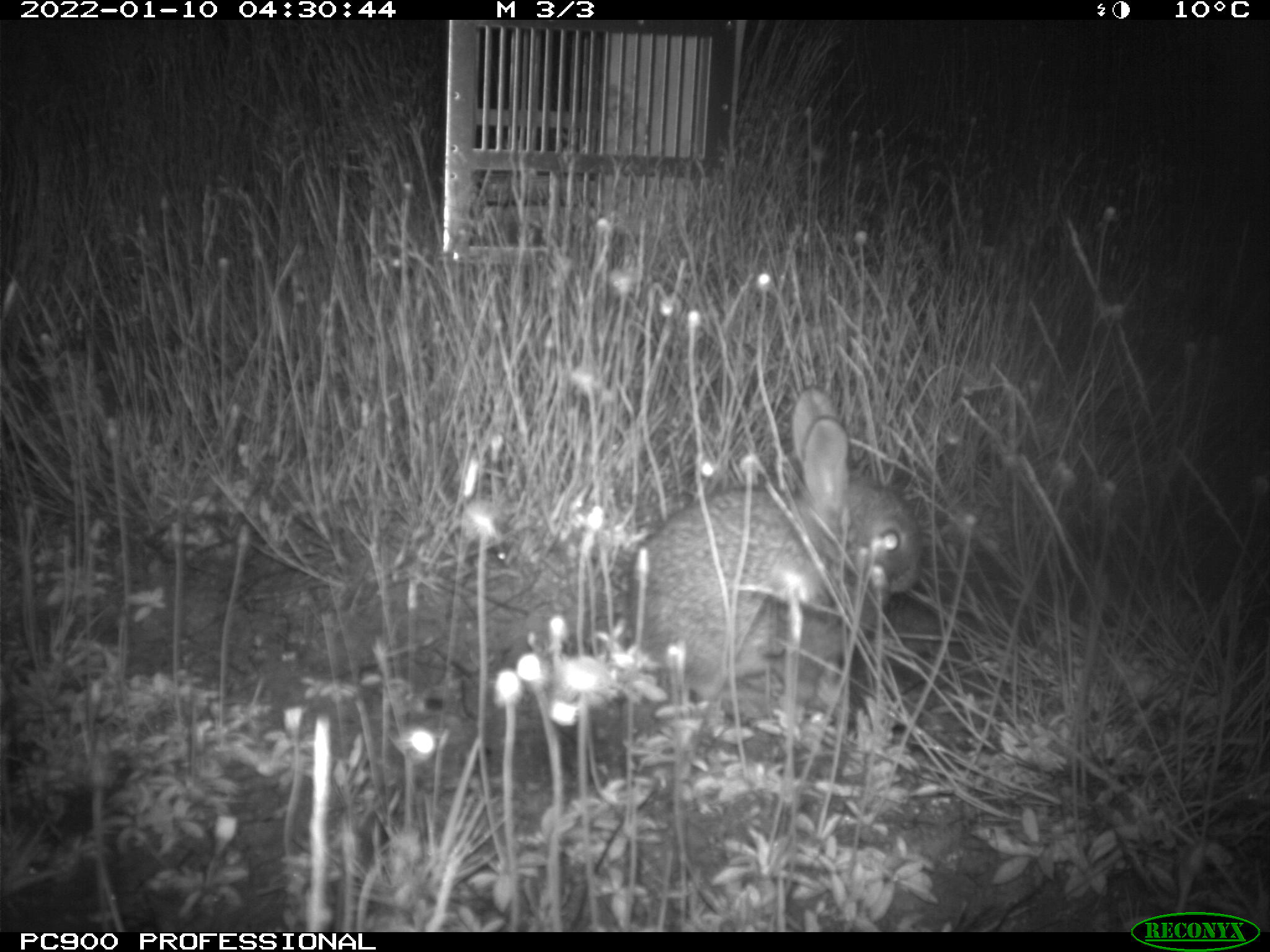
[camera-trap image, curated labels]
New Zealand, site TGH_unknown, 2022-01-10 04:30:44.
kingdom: Animalia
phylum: Chordata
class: Mammalia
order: Lagomorpha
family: Leporidae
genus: Oryctolagus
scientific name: Oryctolagus cuniculus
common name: european rabbit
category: rabbit